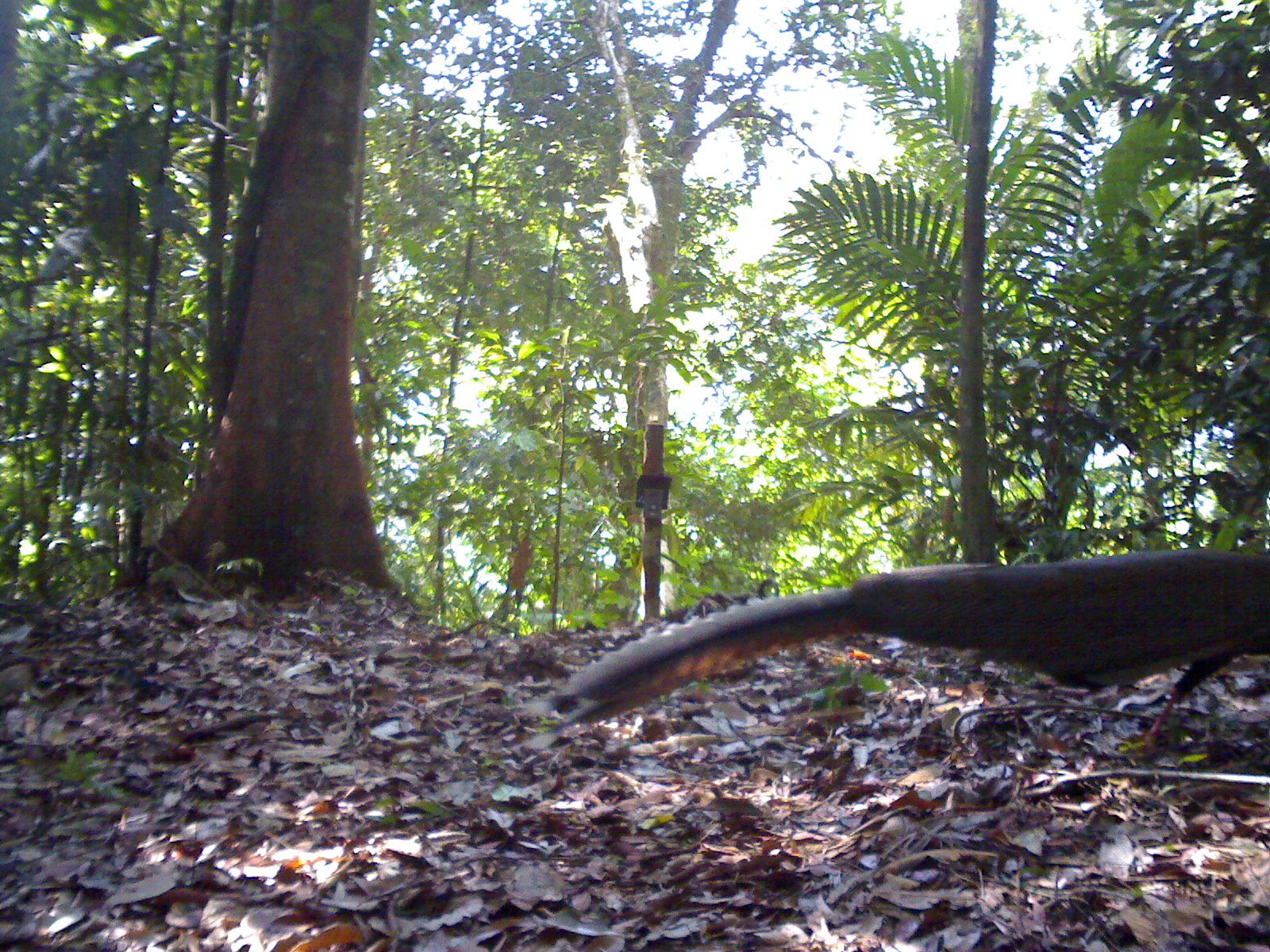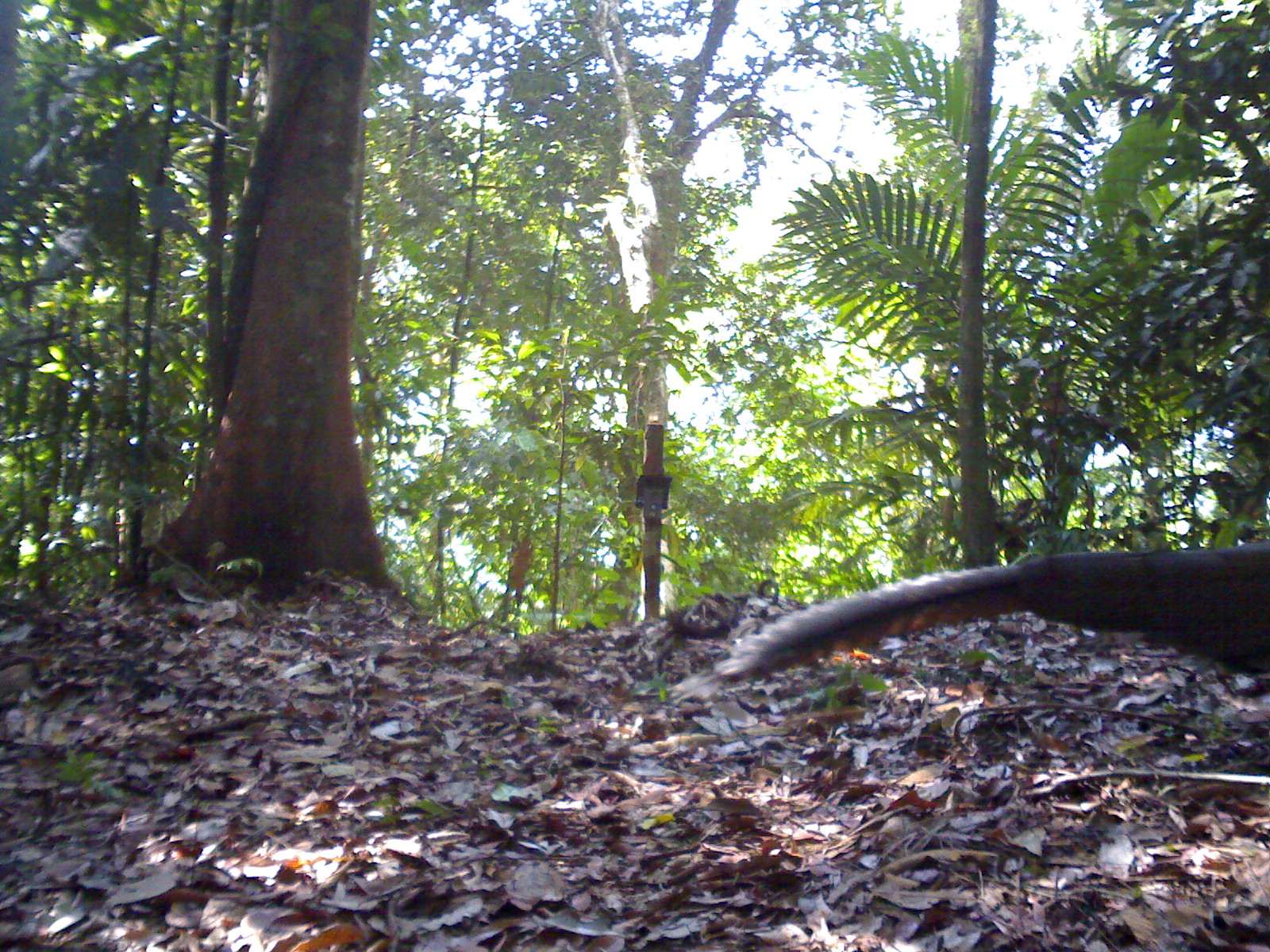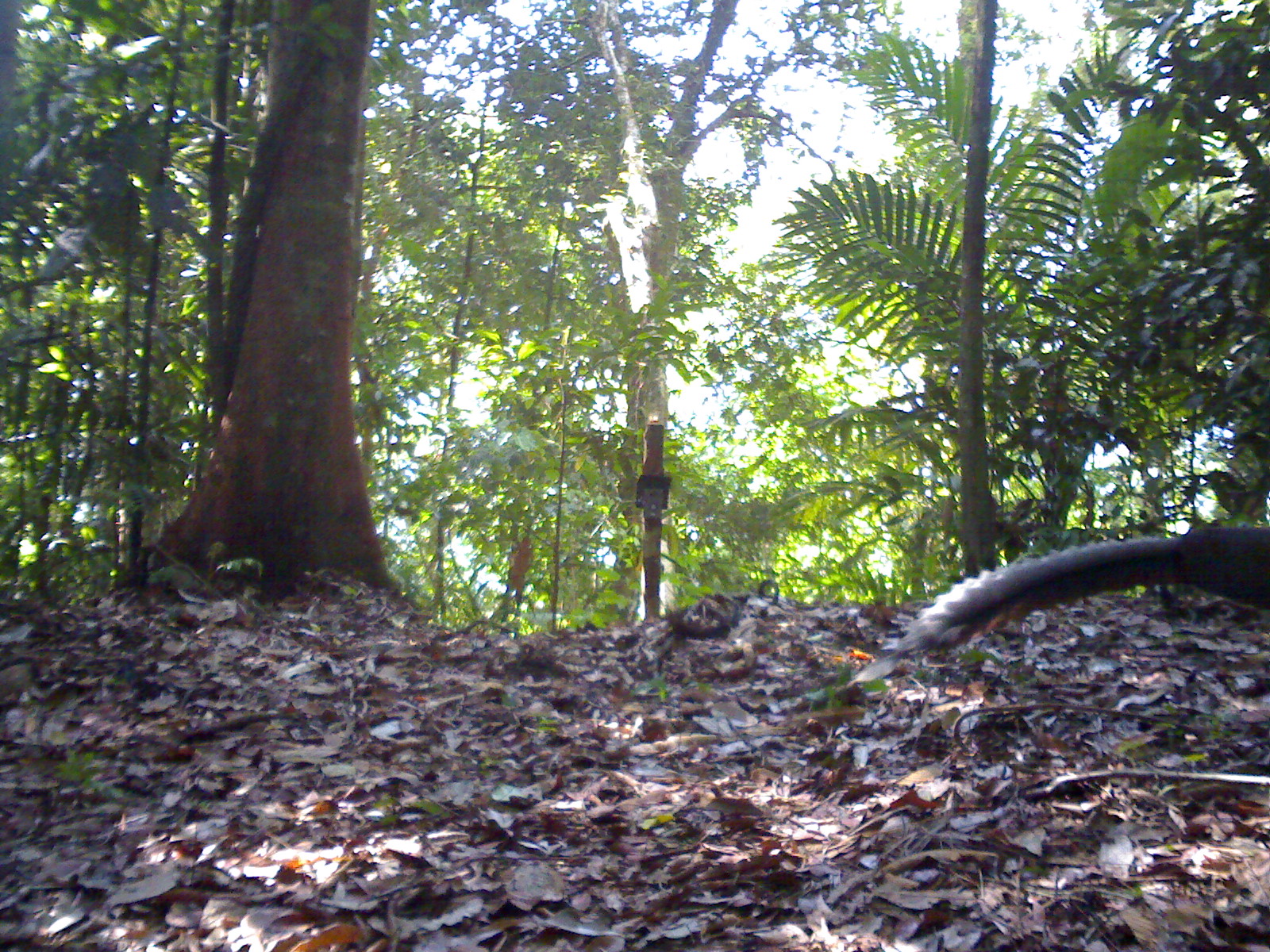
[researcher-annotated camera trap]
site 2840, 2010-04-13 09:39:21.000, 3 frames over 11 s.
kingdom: Animalia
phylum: Chordata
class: Aves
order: Galliformes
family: Phasianidae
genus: Argusianus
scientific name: Argusianus argus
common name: great argus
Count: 1.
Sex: female.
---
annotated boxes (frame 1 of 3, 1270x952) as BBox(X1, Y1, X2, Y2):
argusianus argus: BBox(512, 545, 1270, 755)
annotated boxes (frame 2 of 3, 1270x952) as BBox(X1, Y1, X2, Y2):
argusianus argus: BBox(669, 537, 1270, 700)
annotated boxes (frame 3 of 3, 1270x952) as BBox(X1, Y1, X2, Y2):
argusianus argus: BBox(845, 522, 1270, 686)